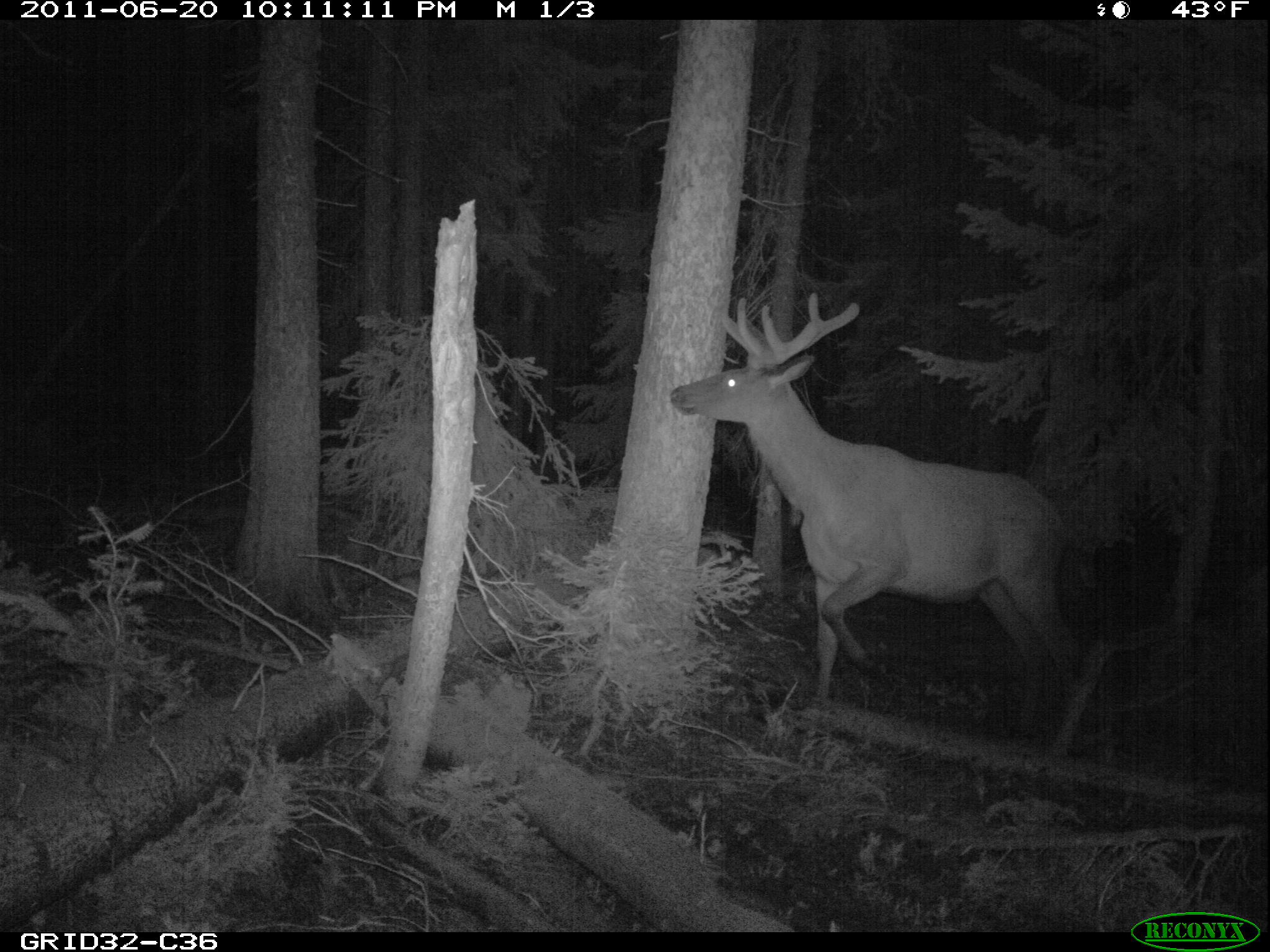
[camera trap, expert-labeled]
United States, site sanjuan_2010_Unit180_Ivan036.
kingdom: Animalia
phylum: Chordata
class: Mammalia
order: Artiodactyla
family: Cervidae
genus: Cervus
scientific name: Cervus elaphus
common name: red deer